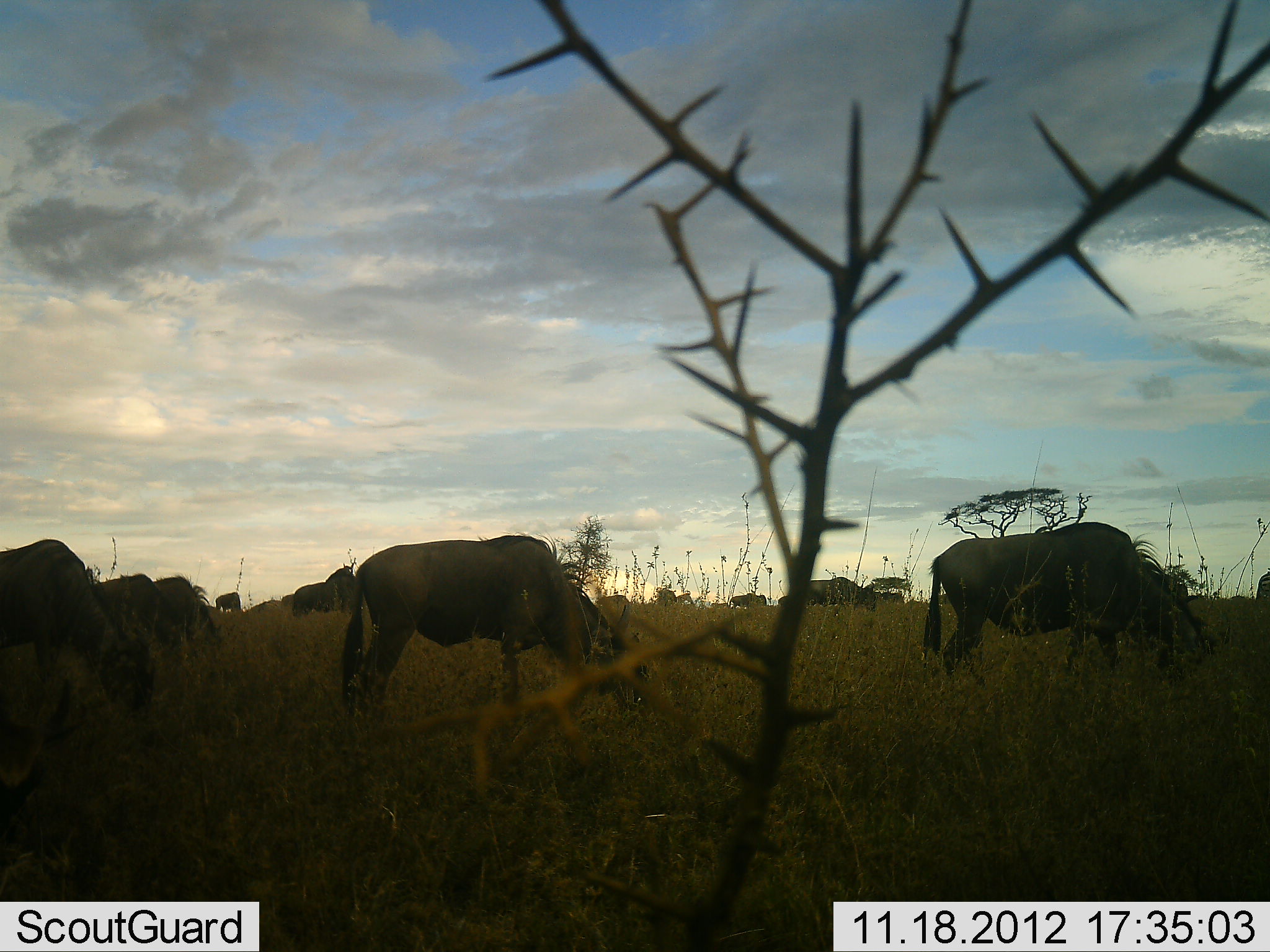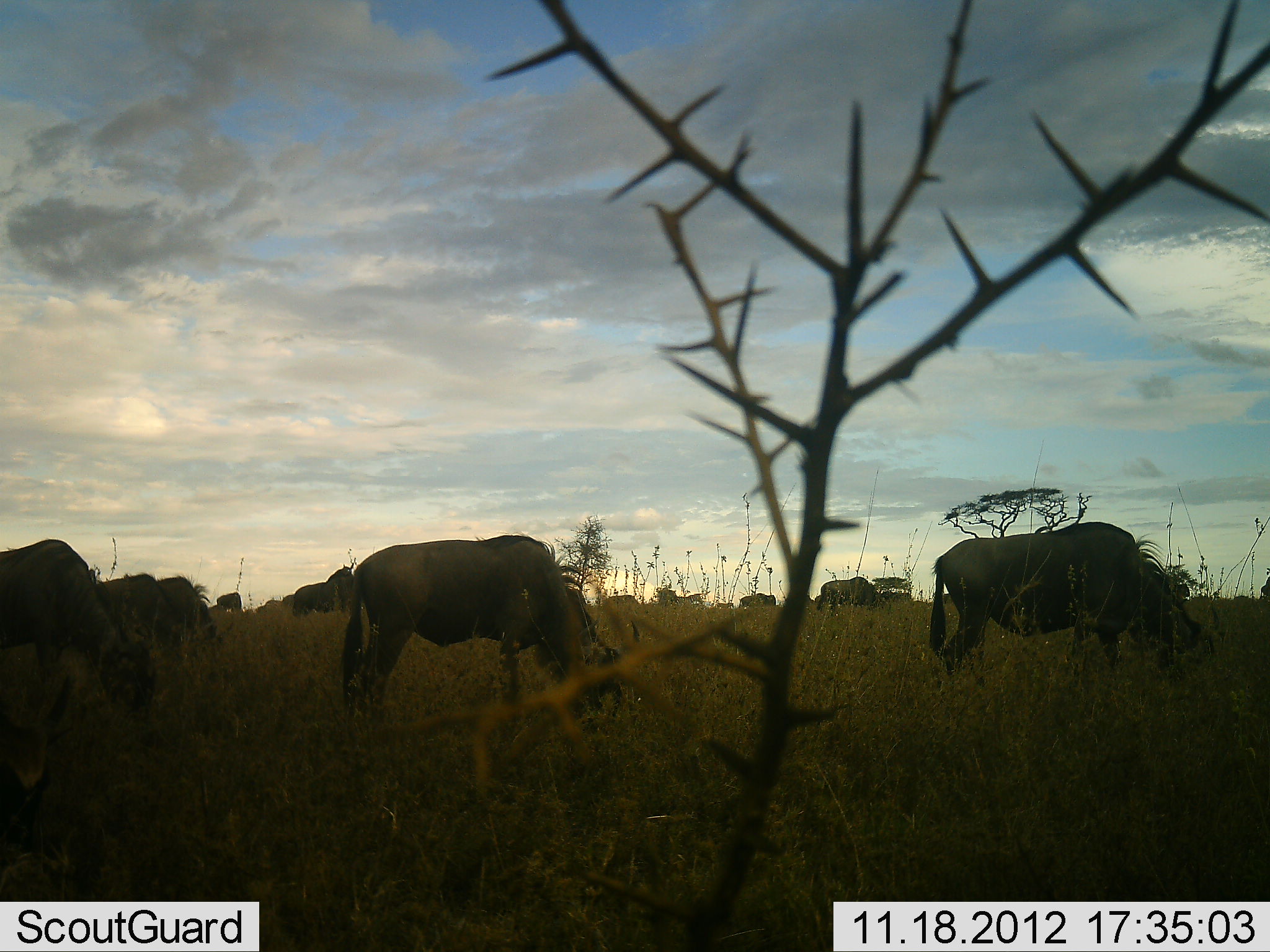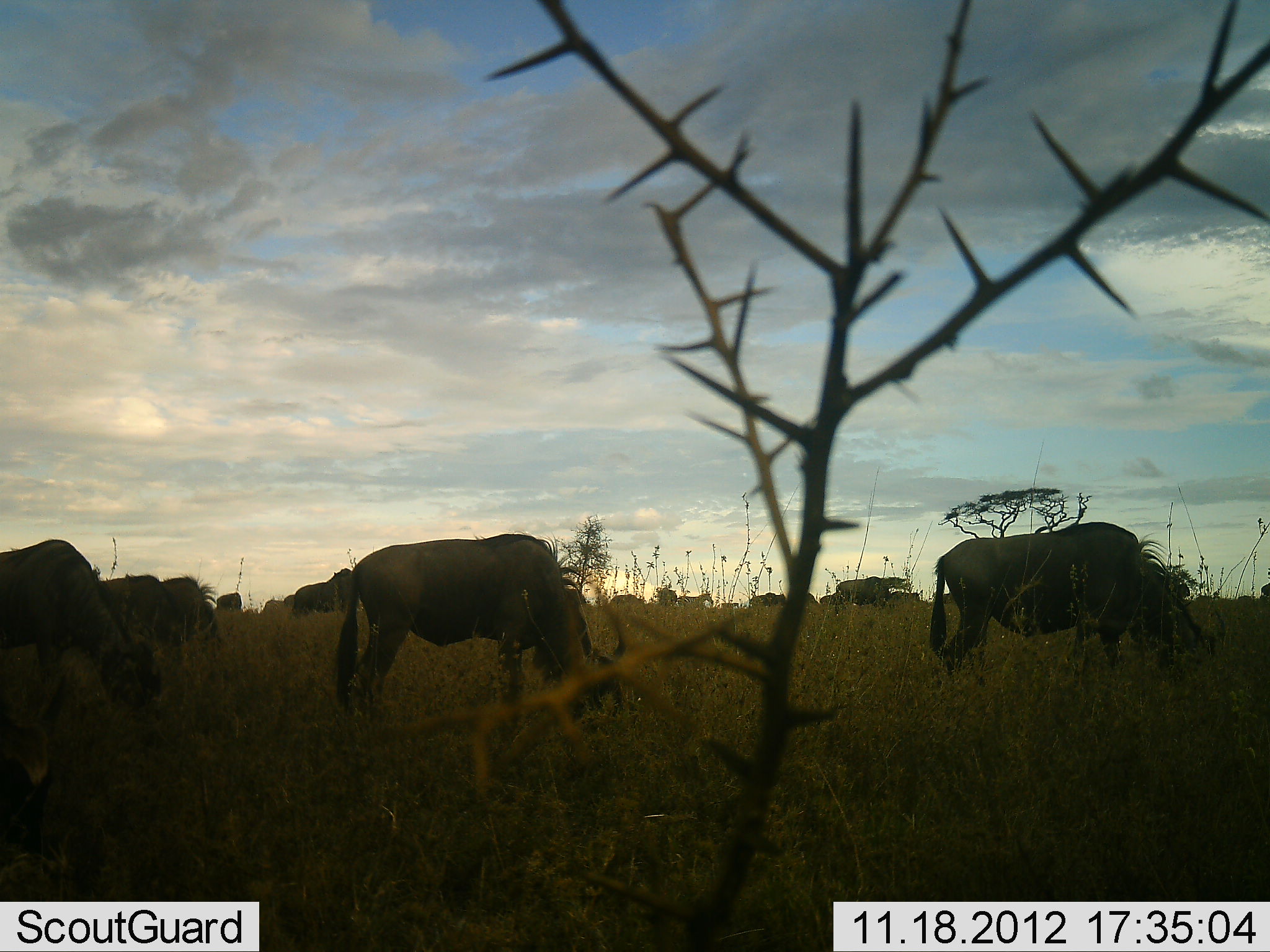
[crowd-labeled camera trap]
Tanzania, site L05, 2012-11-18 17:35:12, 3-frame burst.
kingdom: Animalia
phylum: Chordata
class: Mammalia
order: Artiodactyla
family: Bovidae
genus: Connochaetes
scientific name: Connochaetes taurinus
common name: blue wildebeest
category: wildebeest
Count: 11-50.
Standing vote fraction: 27%.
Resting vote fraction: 0%.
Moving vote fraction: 36%.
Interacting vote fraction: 9%.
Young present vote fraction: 0%.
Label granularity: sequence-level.